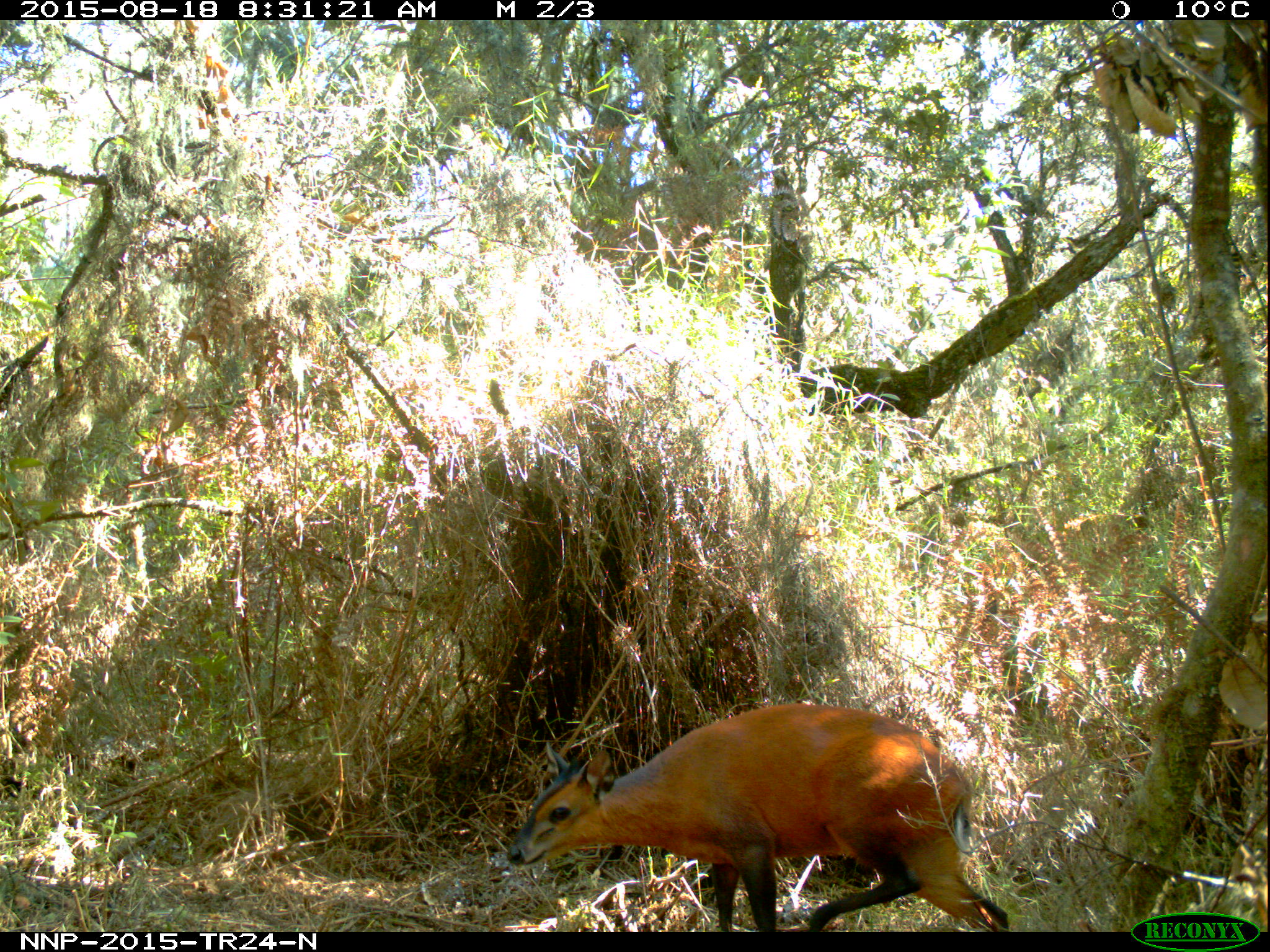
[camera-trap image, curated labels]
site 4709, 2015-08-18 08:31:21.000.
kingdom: Animalia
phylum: Chordata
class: Mammalia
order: Artiodactyla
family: Bovidae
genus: Cephalophus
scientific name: Cephalophus nigrifrons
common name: black-fronted duiker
Cephalophus nigrifrons (black-fronted duiker), count 1.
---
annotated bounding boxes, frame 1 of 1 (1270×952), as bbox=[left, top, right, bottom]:
cephalophus nigrifrons: bbox=[502, 702, 1011, 932]